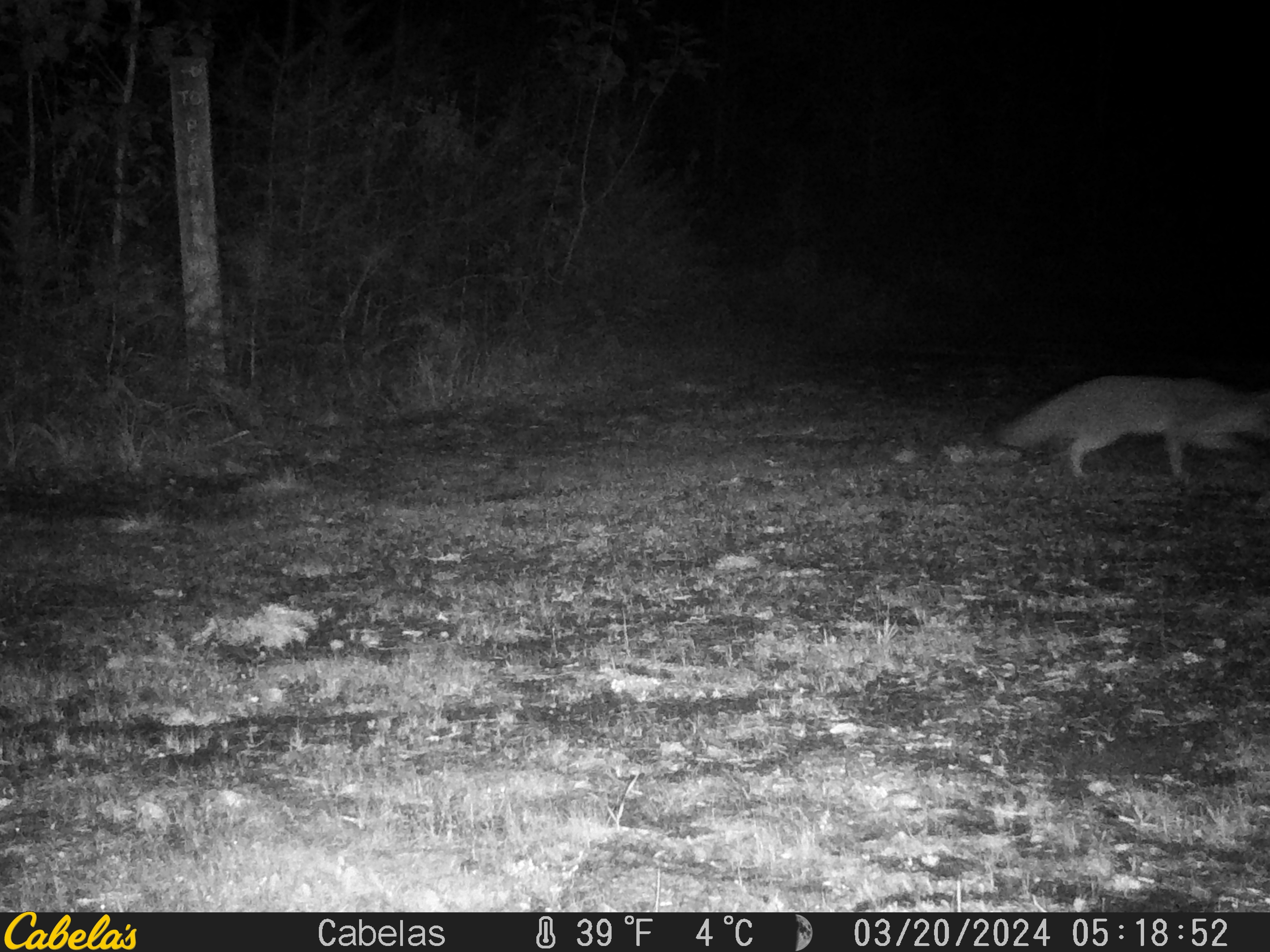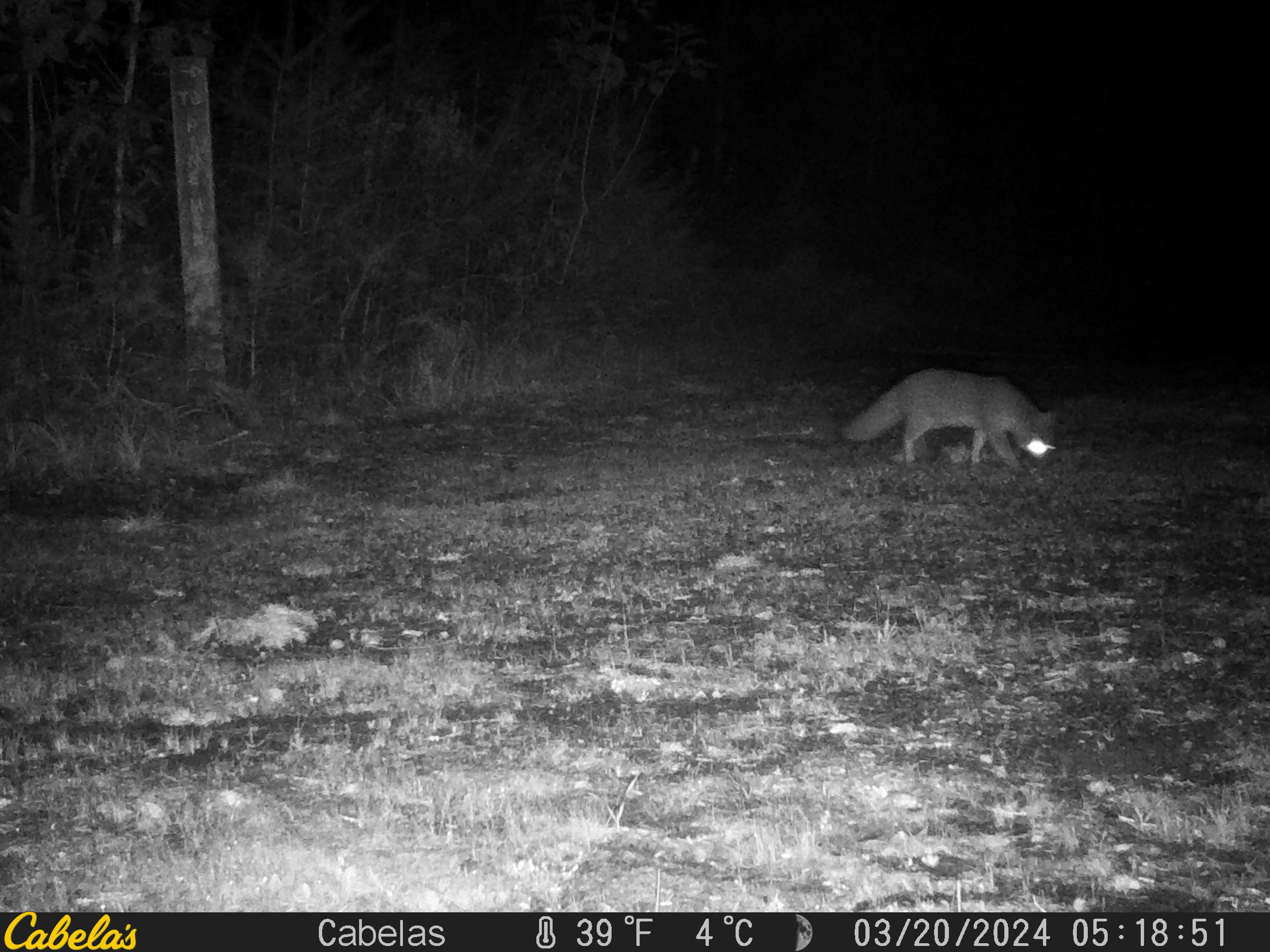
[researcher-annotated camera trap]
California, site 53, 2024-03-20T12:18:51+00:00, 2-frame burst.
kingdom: Animalia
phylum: Chordata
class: Mammalia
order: Carnivora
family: Canidae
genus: Urocyon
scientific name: Urocyon cinereoargenteus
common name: gray fox